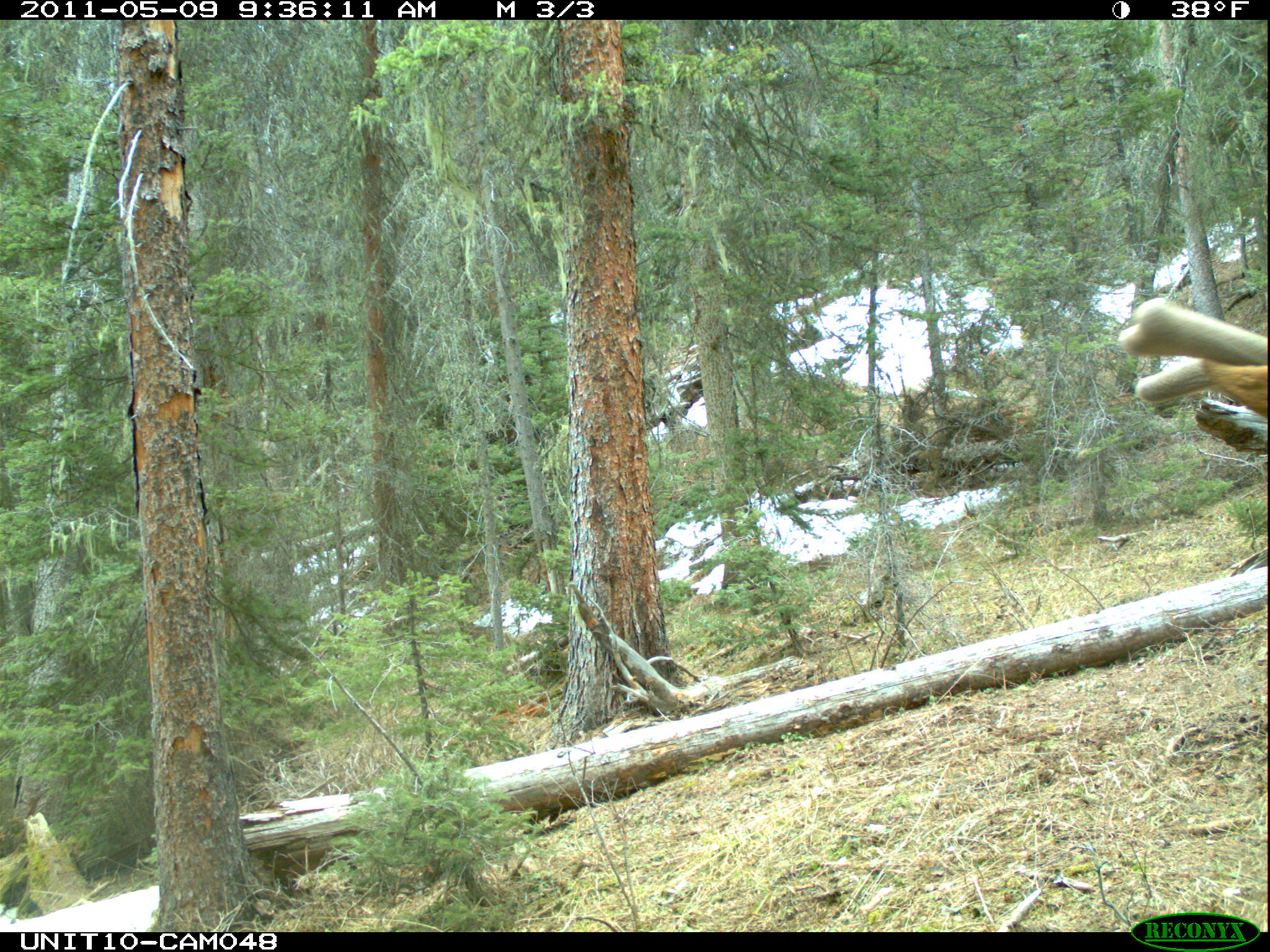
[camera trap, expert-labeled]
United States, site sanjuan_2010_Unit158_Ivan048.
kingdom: Animalia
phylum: Chordata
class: Mammalia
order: Artiodactyla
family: Cervidae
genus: Cervus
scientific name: Cervus elaphus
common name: red deer